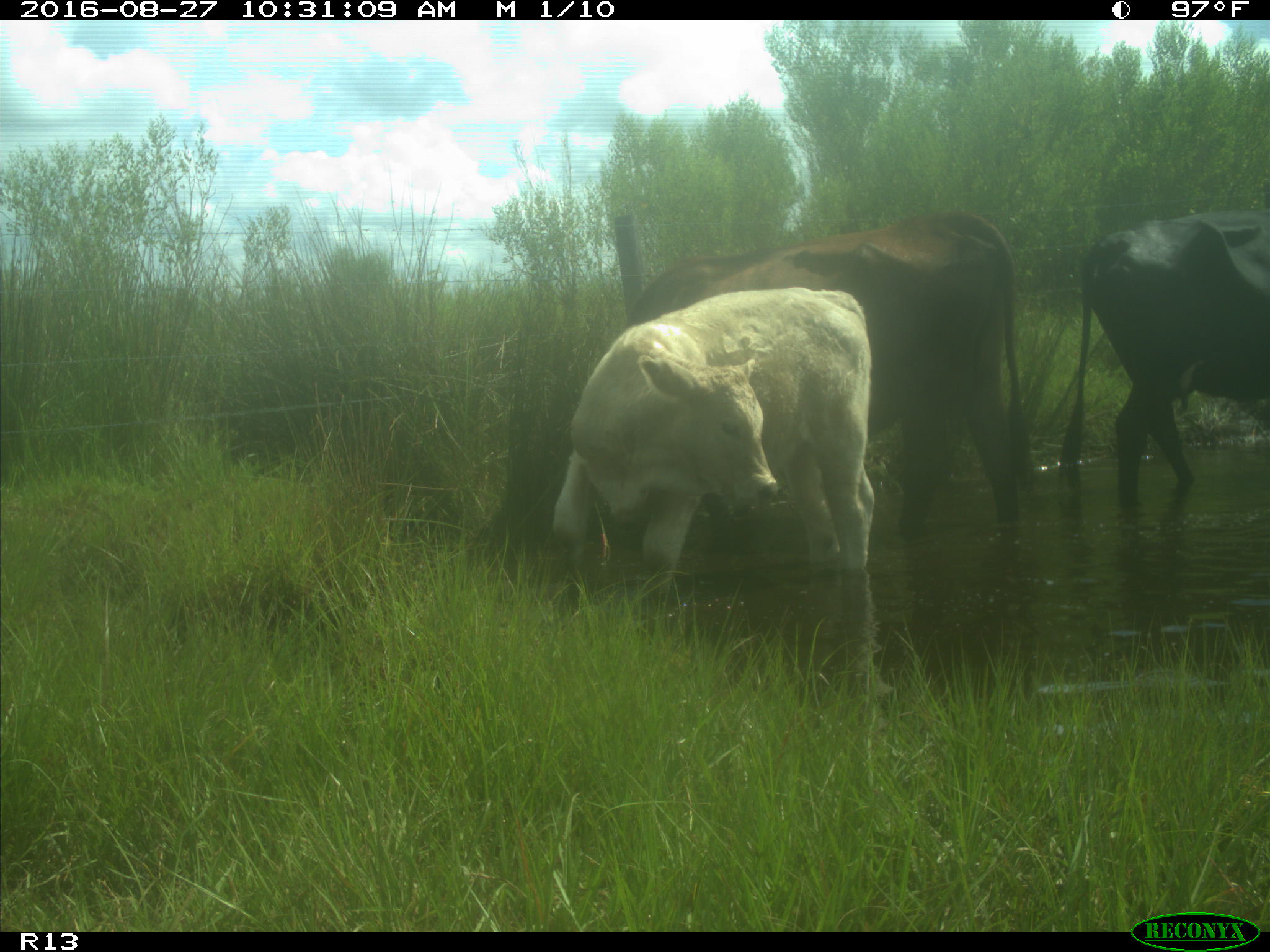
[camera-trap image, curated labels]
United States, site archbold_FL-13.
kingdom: Animalia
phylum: Chordata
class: Mammalia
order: Artiodactyla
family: Bovidae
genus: Bos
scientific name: Bos taurus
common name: domestic cow